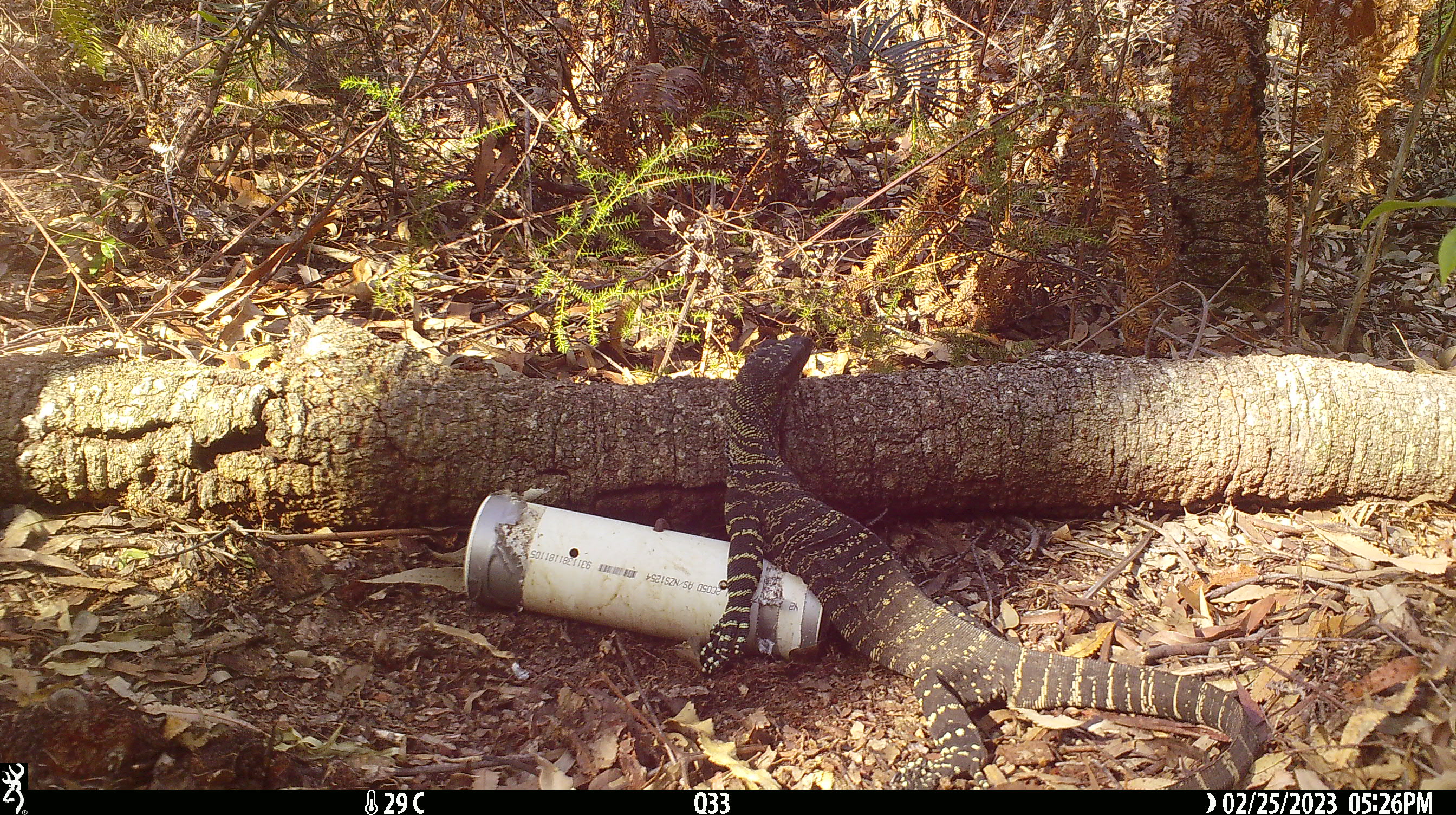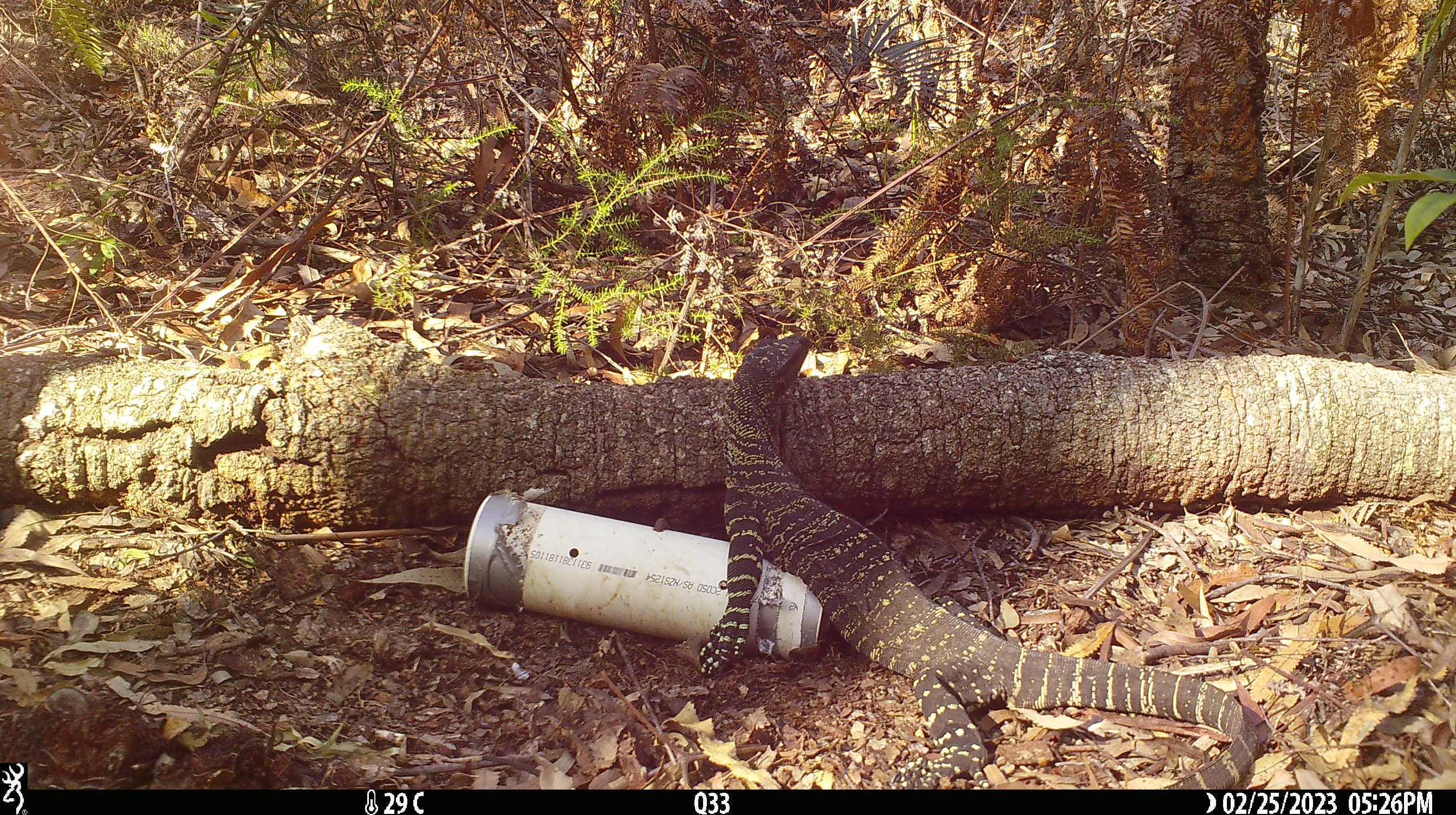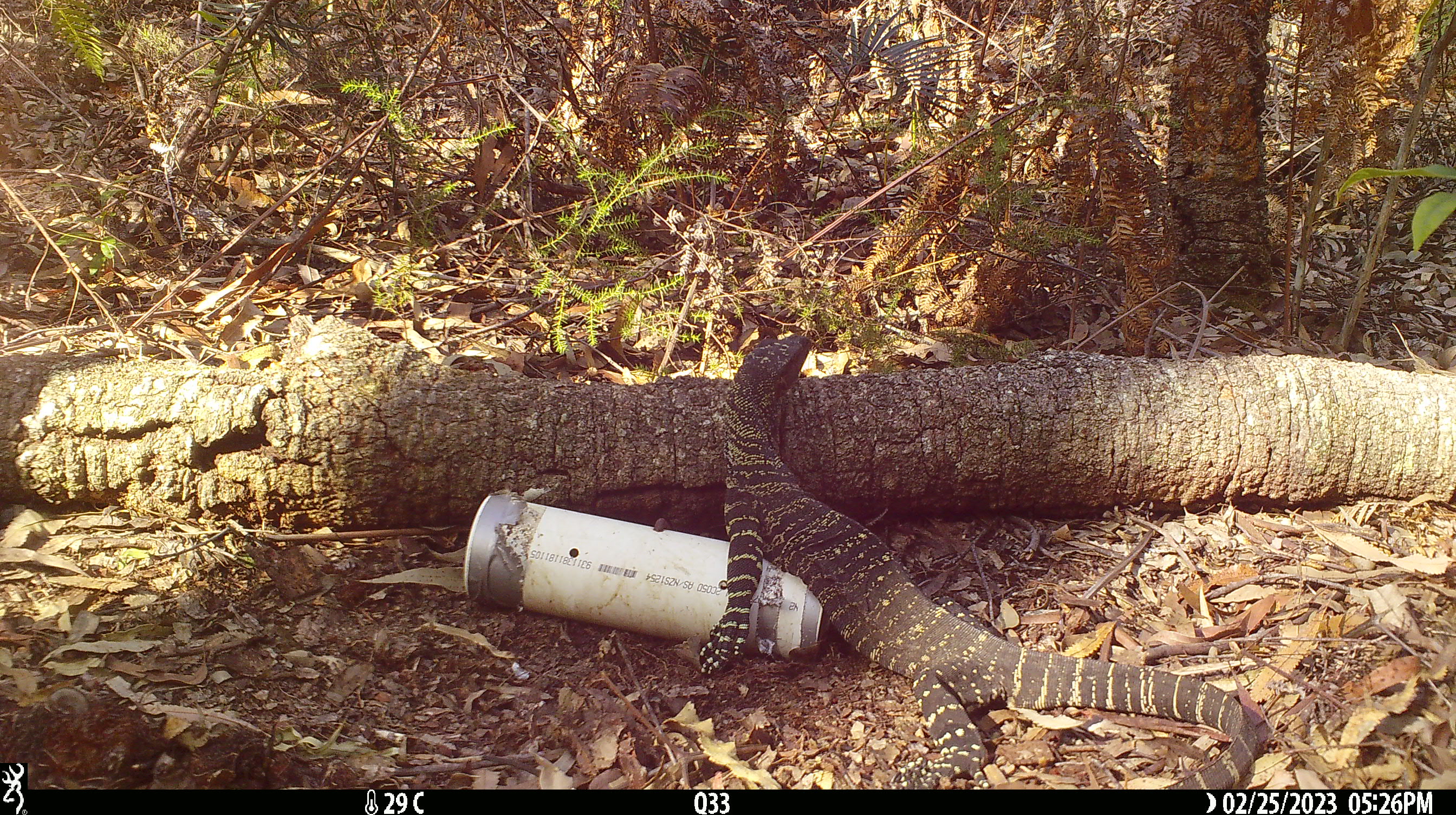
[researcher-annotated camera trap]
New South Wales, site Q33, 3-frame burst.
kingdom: Animalia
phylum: Chordata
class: Reptilia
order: Squamata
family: Varanidae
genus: Varanus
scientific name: Varanus varius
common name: lace monitor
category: goanna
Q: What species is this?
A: Goanna (lace monitor) (Varanus varius).